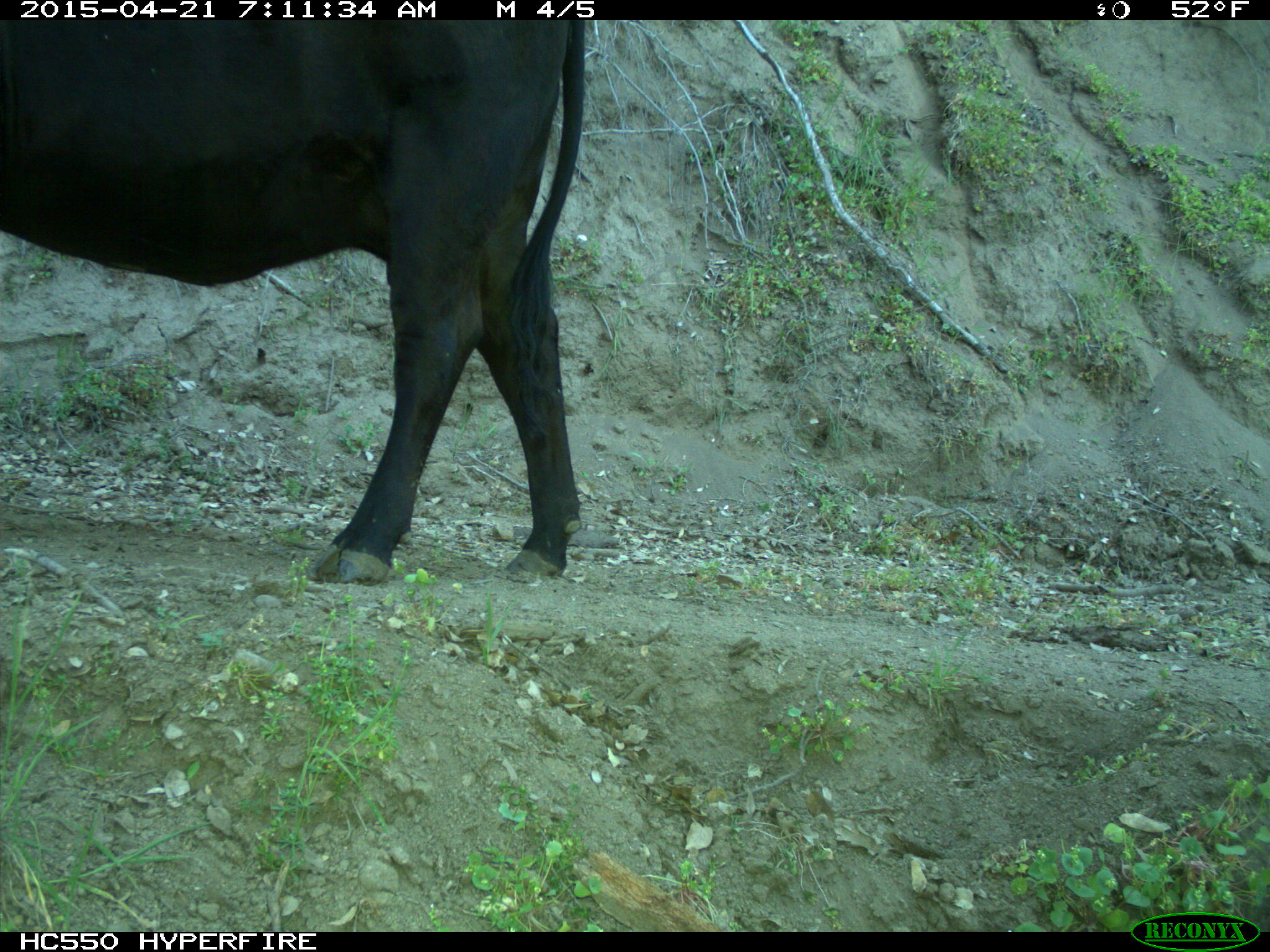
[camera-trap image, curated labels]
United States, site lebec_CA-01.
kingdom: Animalia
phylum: Chordata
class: Mammalia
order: Artiodactyla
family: Bovidae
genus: Bos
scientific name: Bos taurus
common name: domestic cow